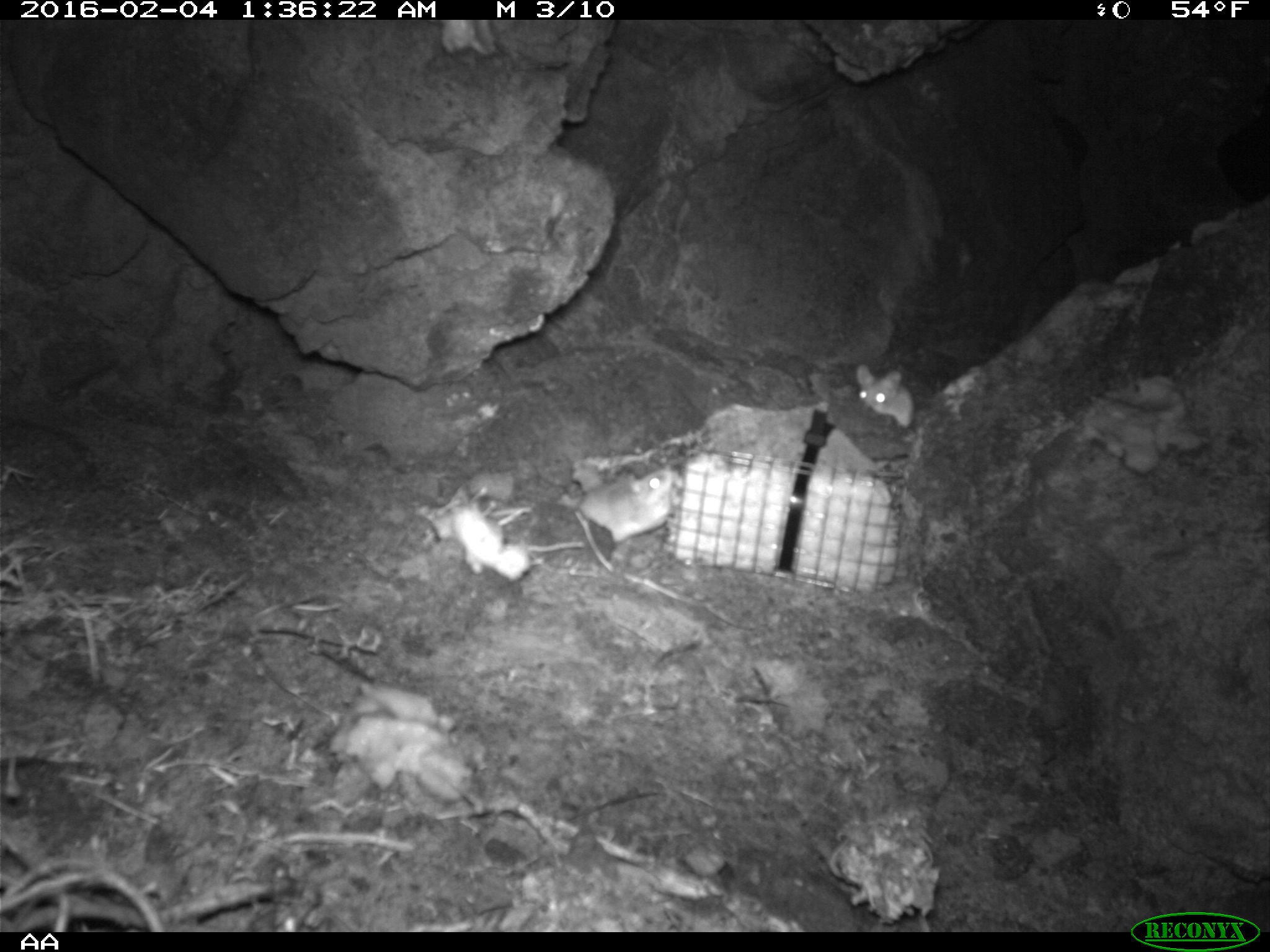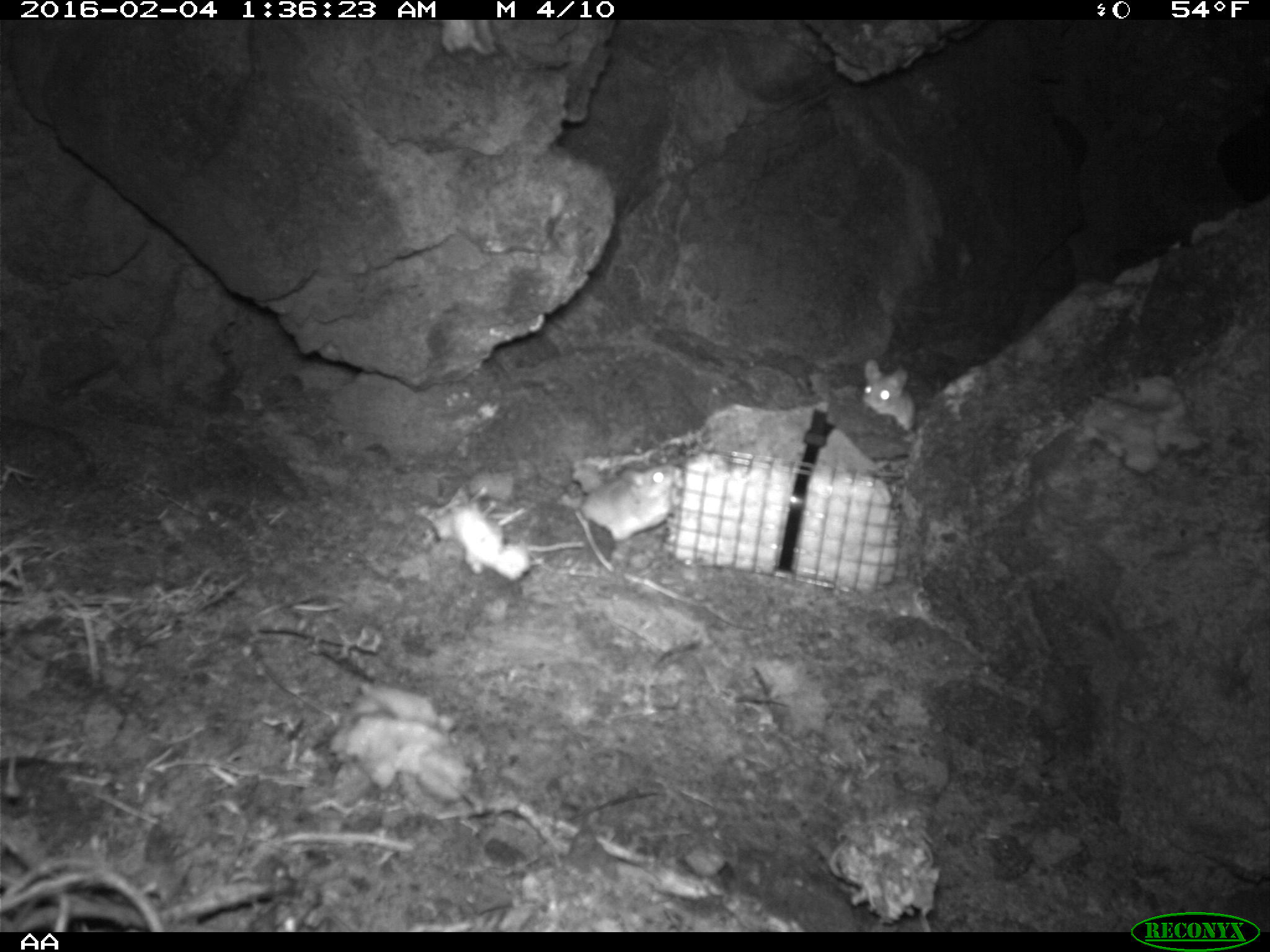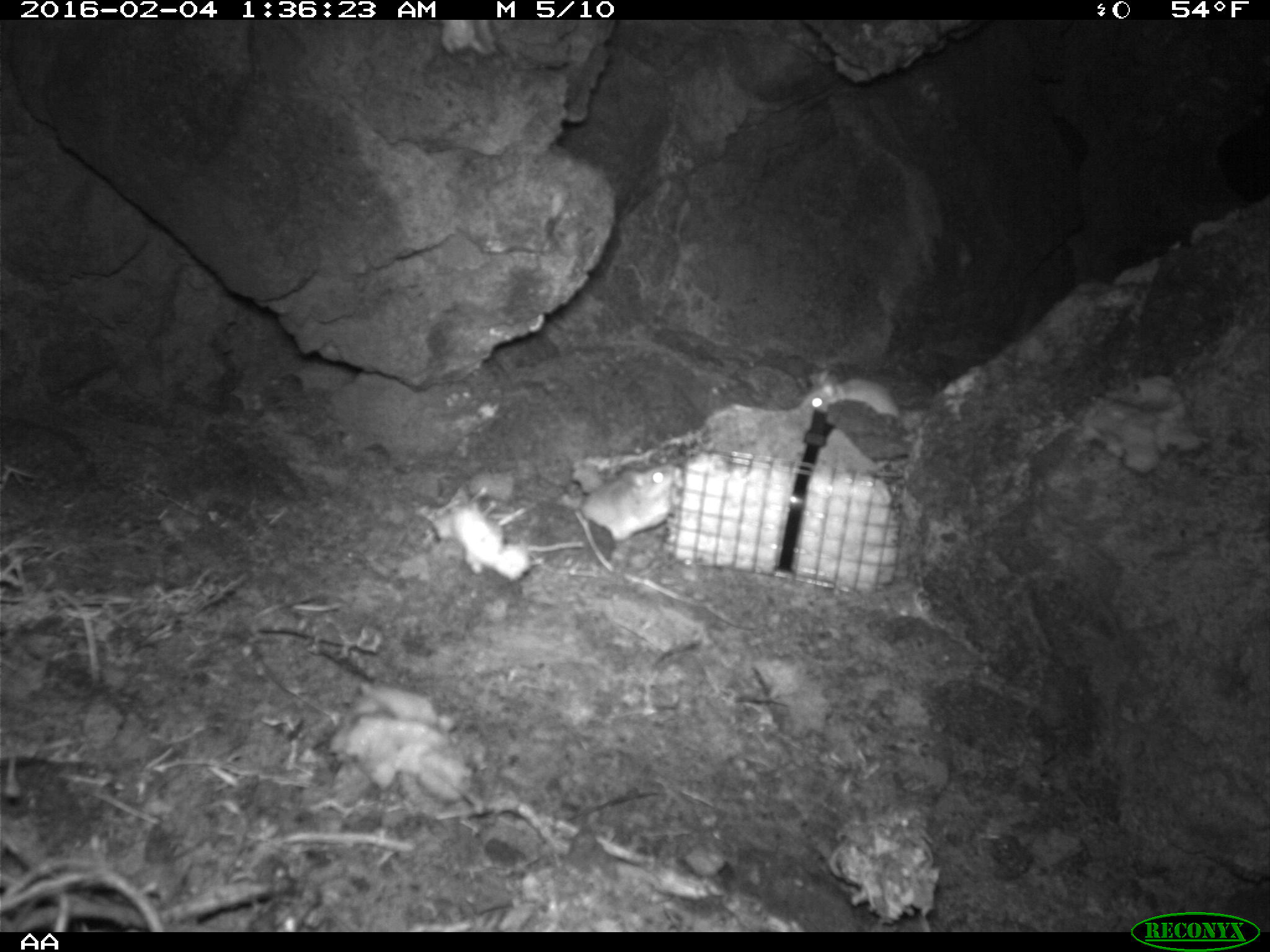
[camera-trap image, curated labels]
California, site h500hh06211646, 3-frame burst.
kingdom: Animalia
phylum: Chordata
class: Mammalia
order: Rodentia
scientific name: Rodentia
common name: rodent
Rodent (Rodentia).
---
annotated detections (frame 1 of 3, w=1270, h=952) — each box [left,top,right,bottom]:
rodent: [579,467,675,544]; [854,363,915,427]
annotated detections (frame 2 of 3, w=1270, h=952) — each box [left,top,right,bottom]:
rodent: [579,462,674,542]; [861,358,914,432]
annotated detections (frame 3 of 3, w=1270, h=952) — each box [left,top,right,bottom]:
rodent: [580,463,677,541]; [798,367,900,416]